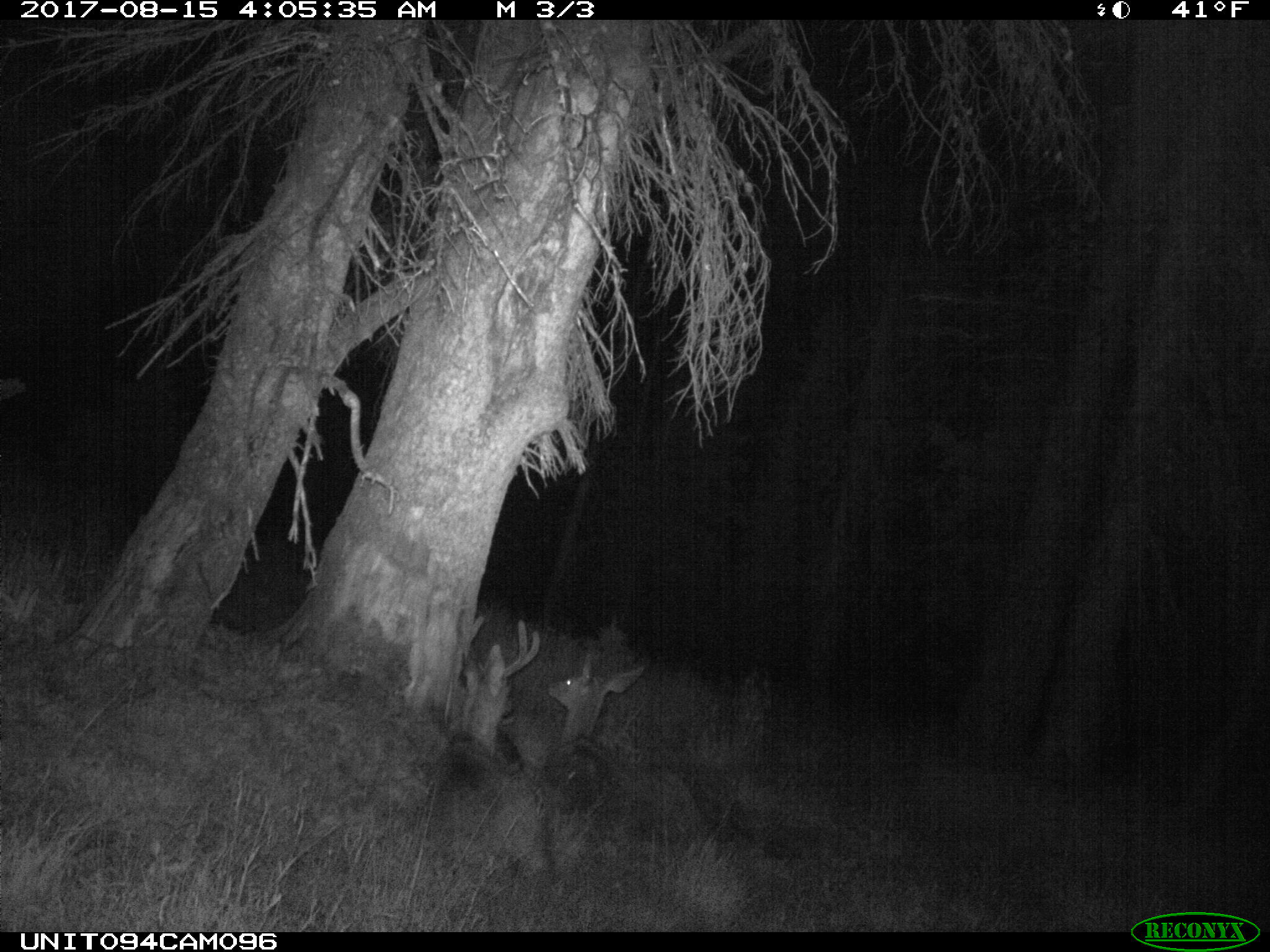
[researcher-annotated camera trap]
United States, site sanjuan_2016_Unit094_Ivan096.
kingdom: Animalia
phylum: Chordata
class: Mammalia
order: Artiodactyla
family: Cervidae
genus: Odocoileus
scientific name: Odocoileus hemionus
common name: mule deer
Odocoileus hemionus (mule deer).